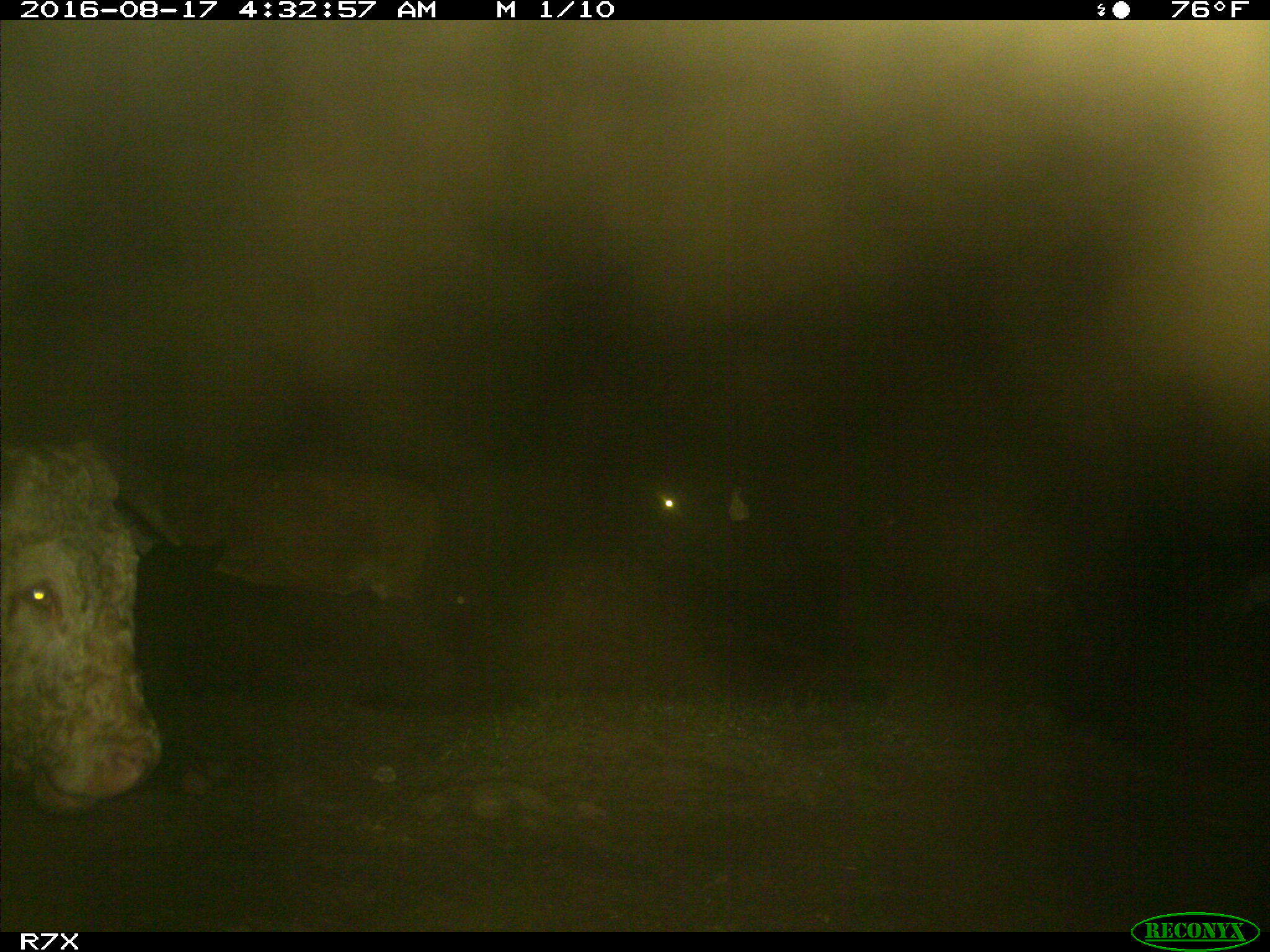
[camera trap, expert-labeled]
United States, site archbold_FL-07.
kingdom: Animalia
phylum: Chordata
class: Mammalia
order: Artiodactyla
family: Bovidae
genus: Bos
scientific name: Bos taurus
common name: domestic cow